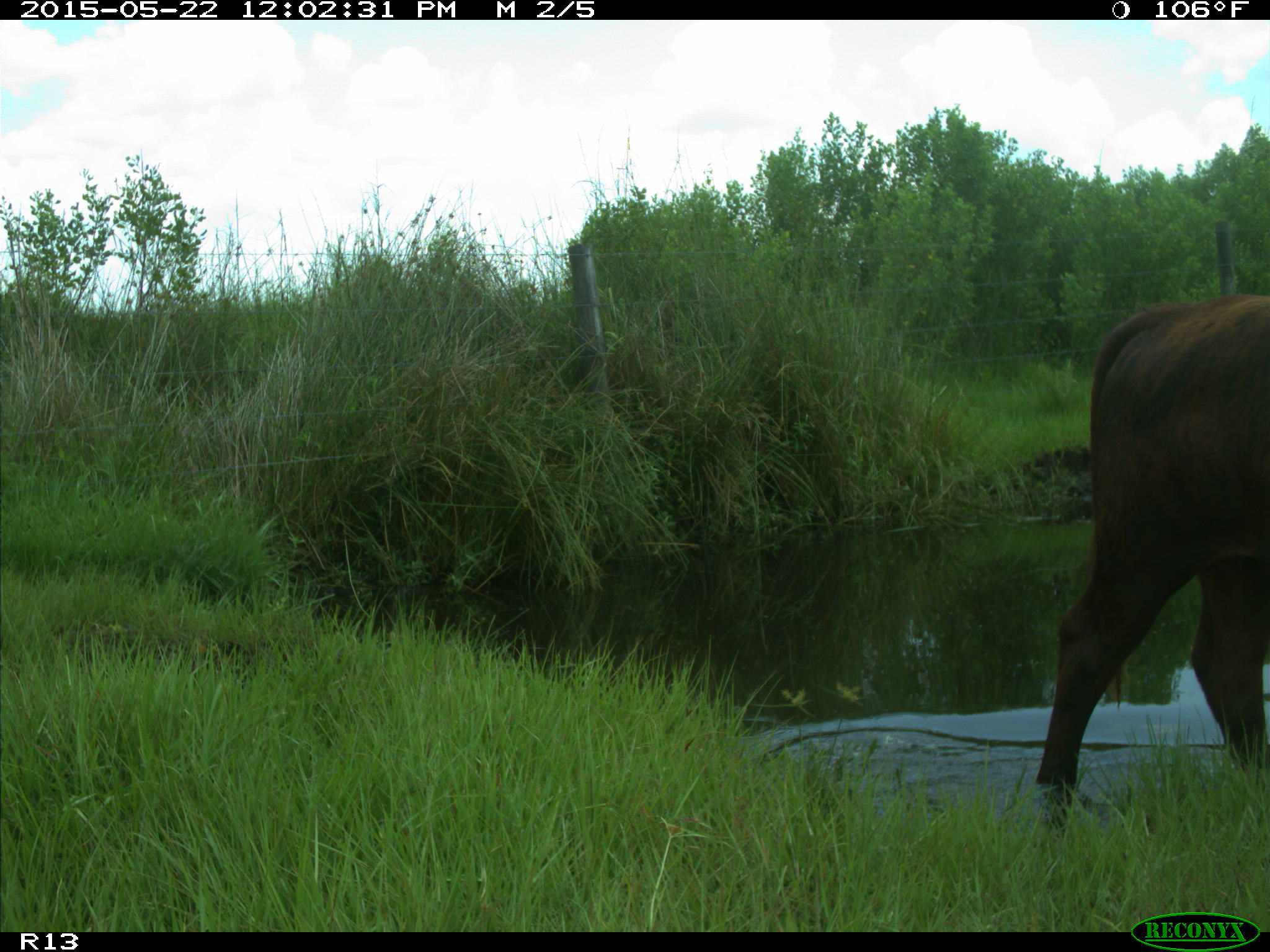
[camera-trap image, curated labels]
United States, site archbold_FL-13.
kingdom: Animalia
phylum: Chordata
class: Mammalia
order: Artiodactyla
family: Bovidae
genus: Bos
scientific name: Bos taurus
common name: domestic cow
Bos taurus (domestic cow).